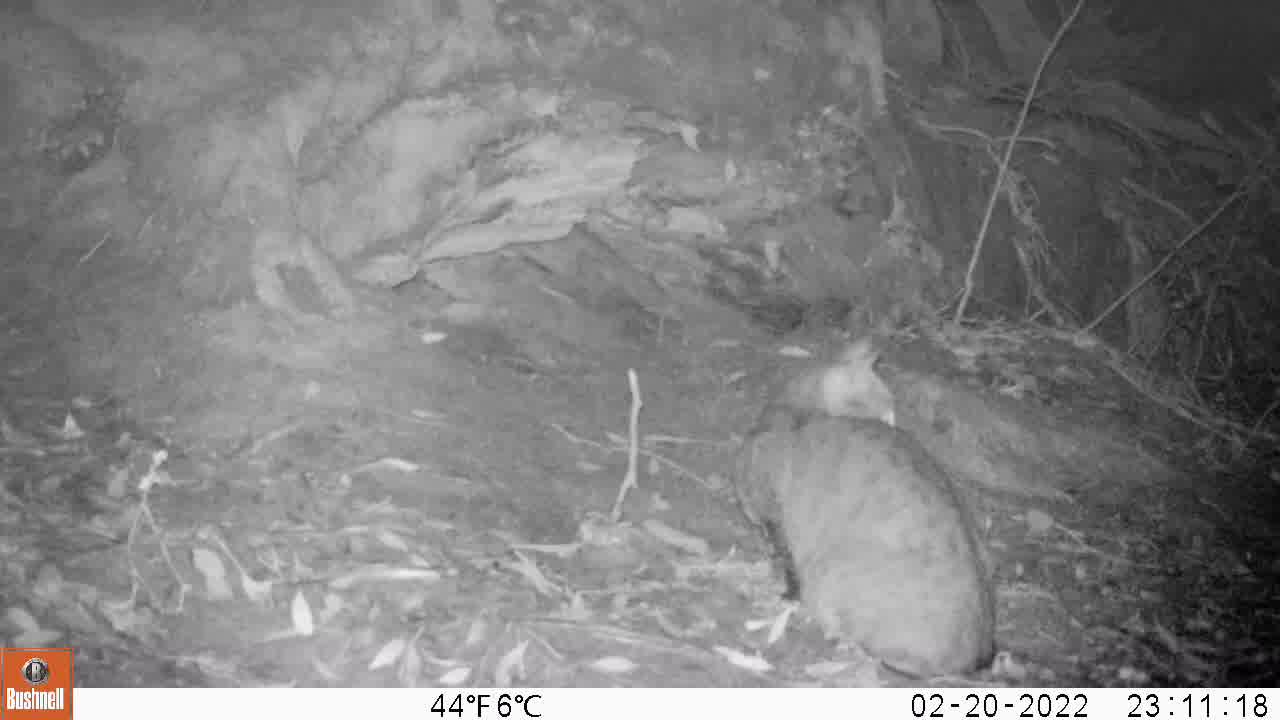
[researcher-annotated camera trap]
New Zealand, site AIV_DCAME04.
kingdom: Animalia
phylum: Chordata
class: Mammalia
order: Carnivora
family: Felidae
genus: Felis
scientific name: Felis catus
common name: domestic cat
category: cat